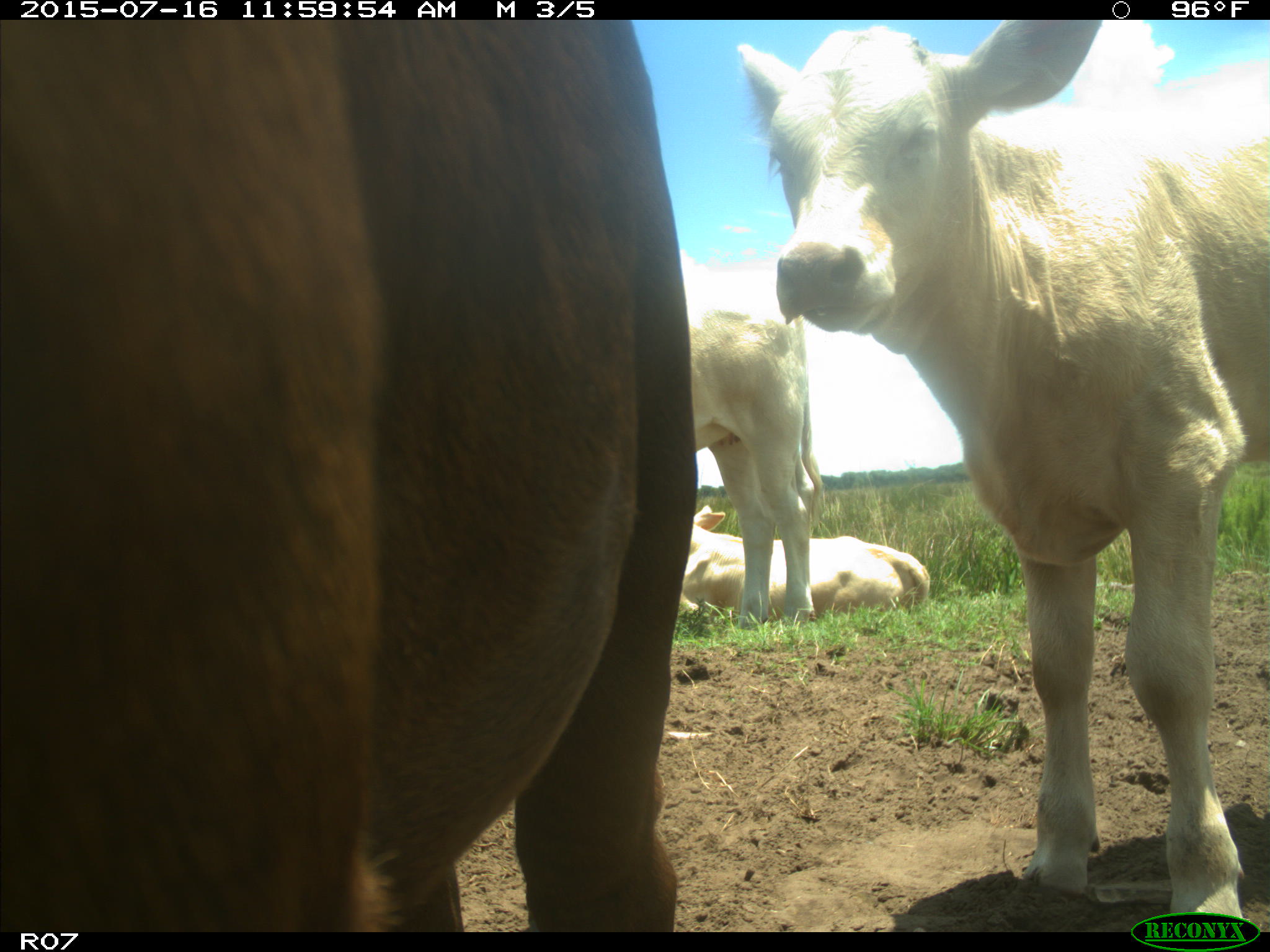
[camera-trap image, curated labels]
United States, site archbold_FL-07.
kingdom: Animalia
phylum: Chordata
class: Mammalia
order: Artiodactyla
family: Bovidae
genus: Bos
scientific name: Bos taurus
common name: domestic cow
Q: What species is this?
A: Bos taurus (domestic cow).